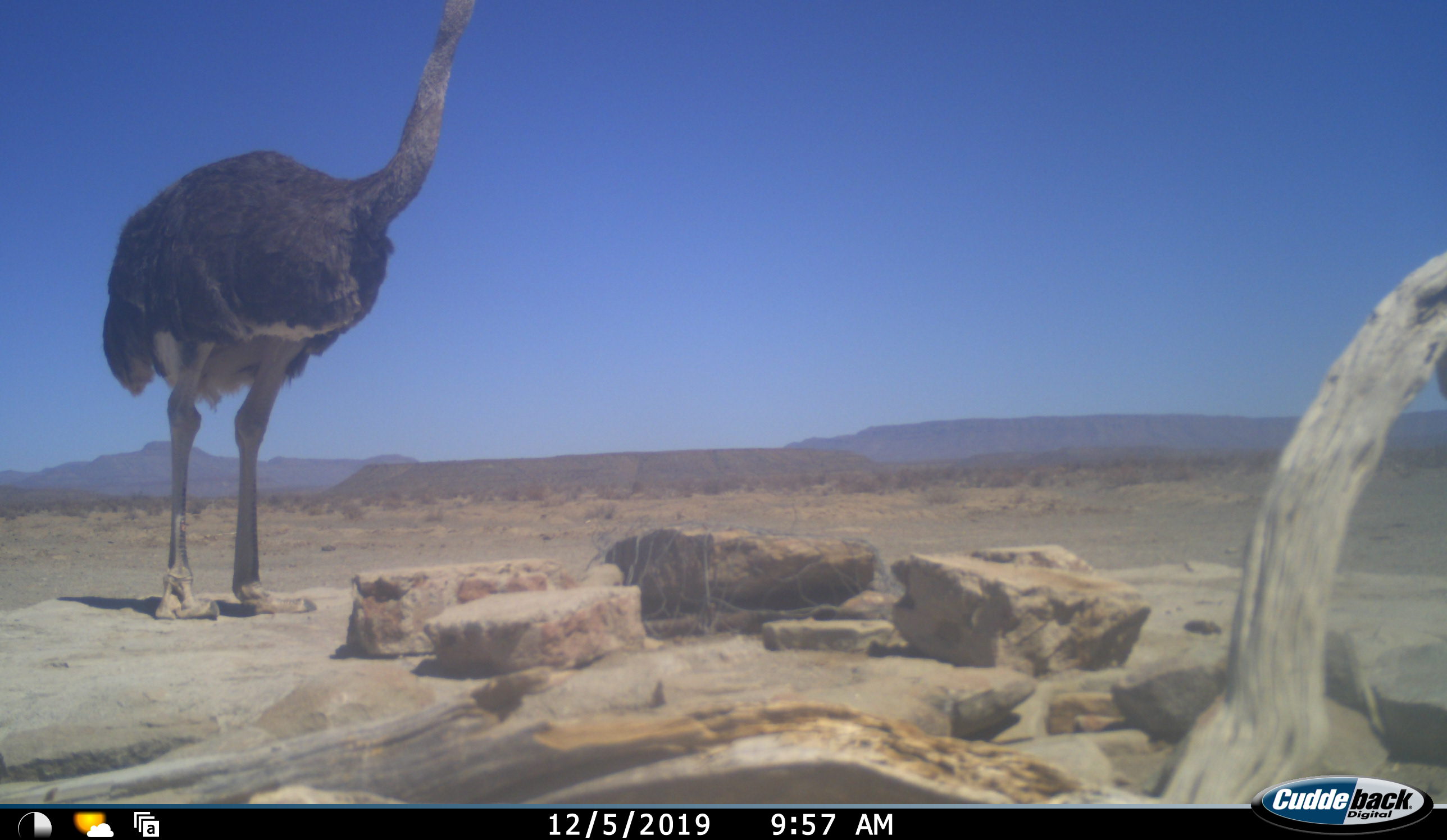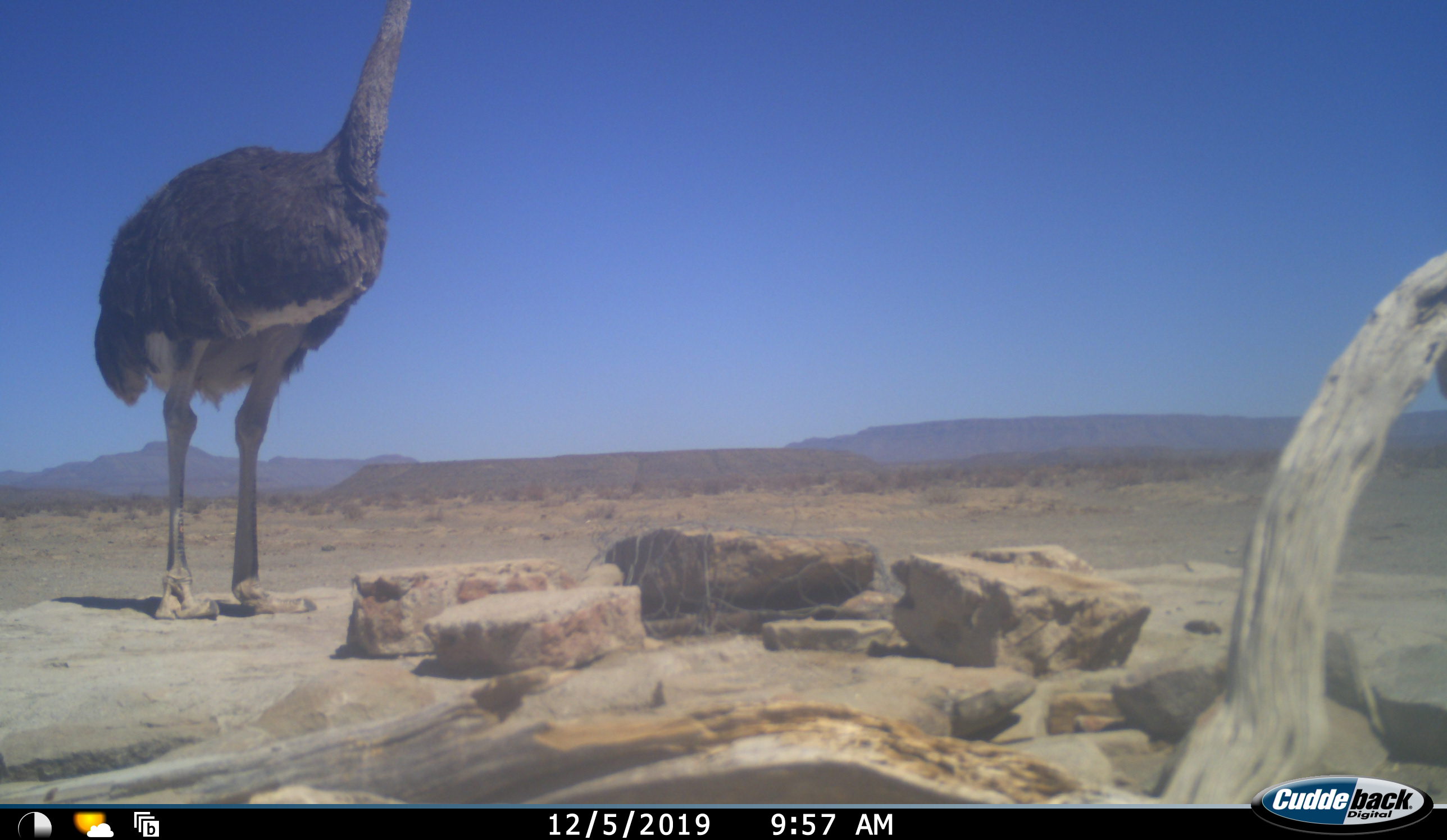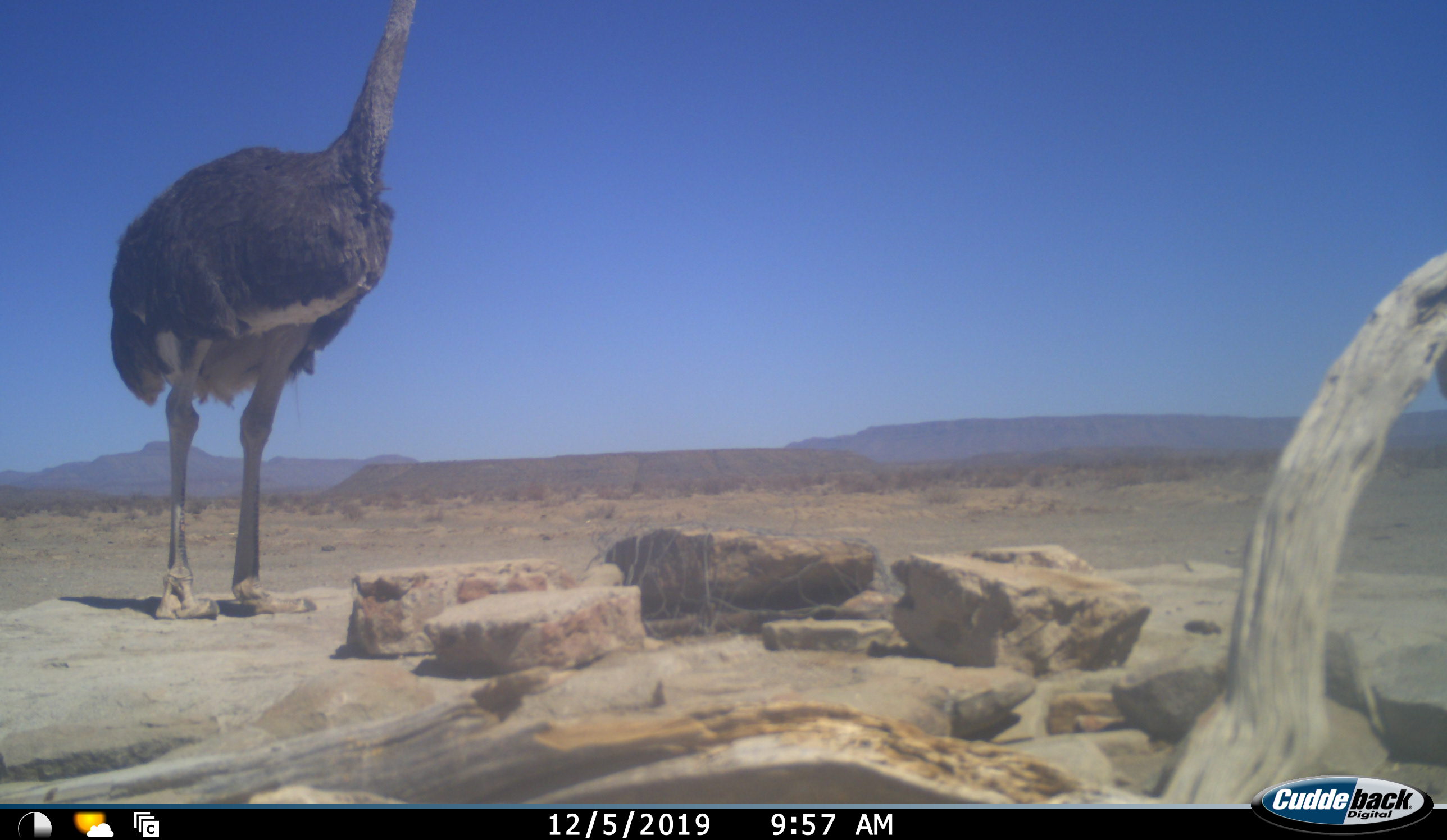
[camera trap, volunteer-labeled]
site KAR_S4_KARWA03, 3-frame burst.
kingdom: Animalia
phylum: Chordata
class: Aves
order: Struthioniformes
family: Struthionidae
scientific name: Struthionidae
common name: ostrich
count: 1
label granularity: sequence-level